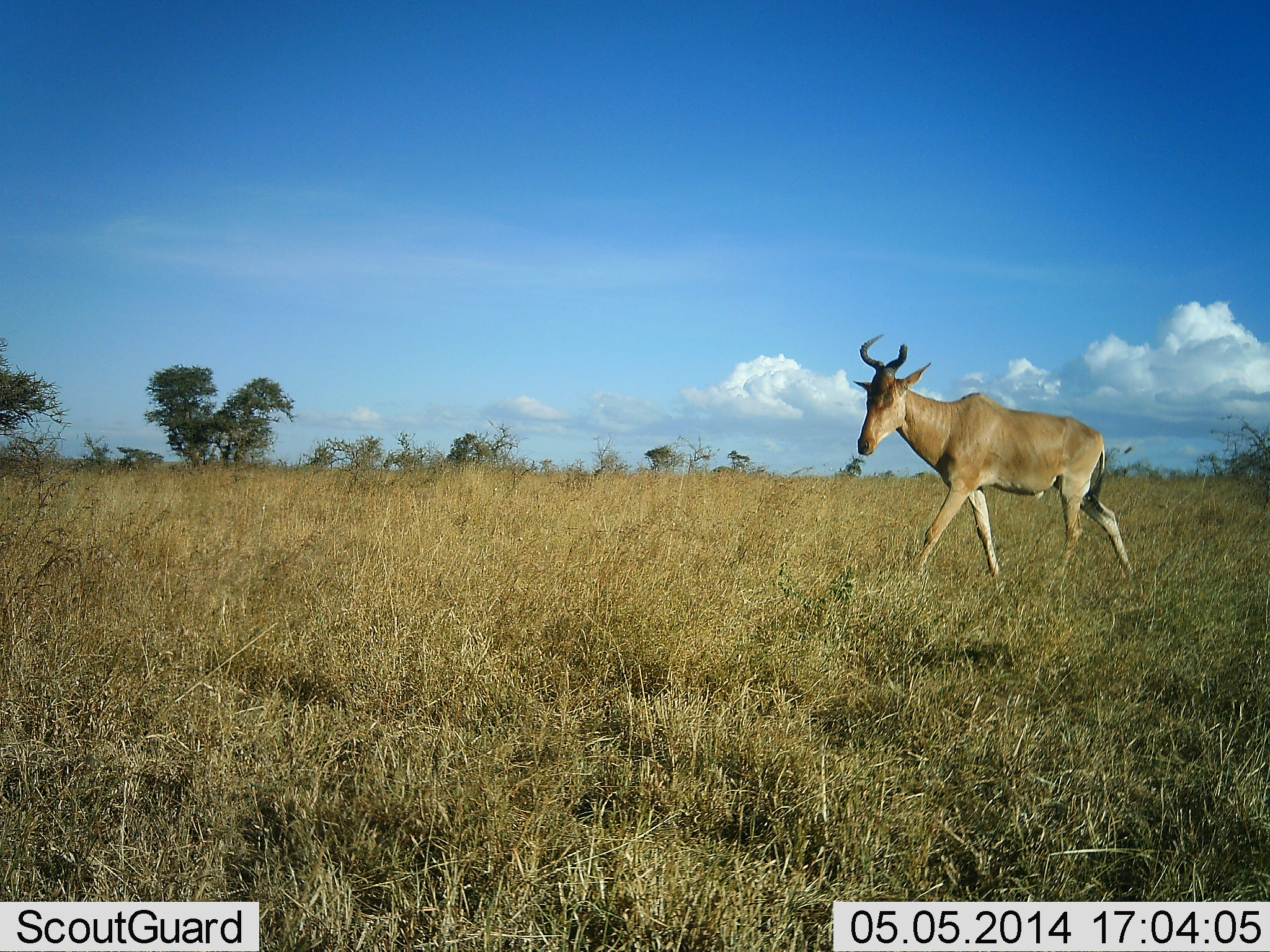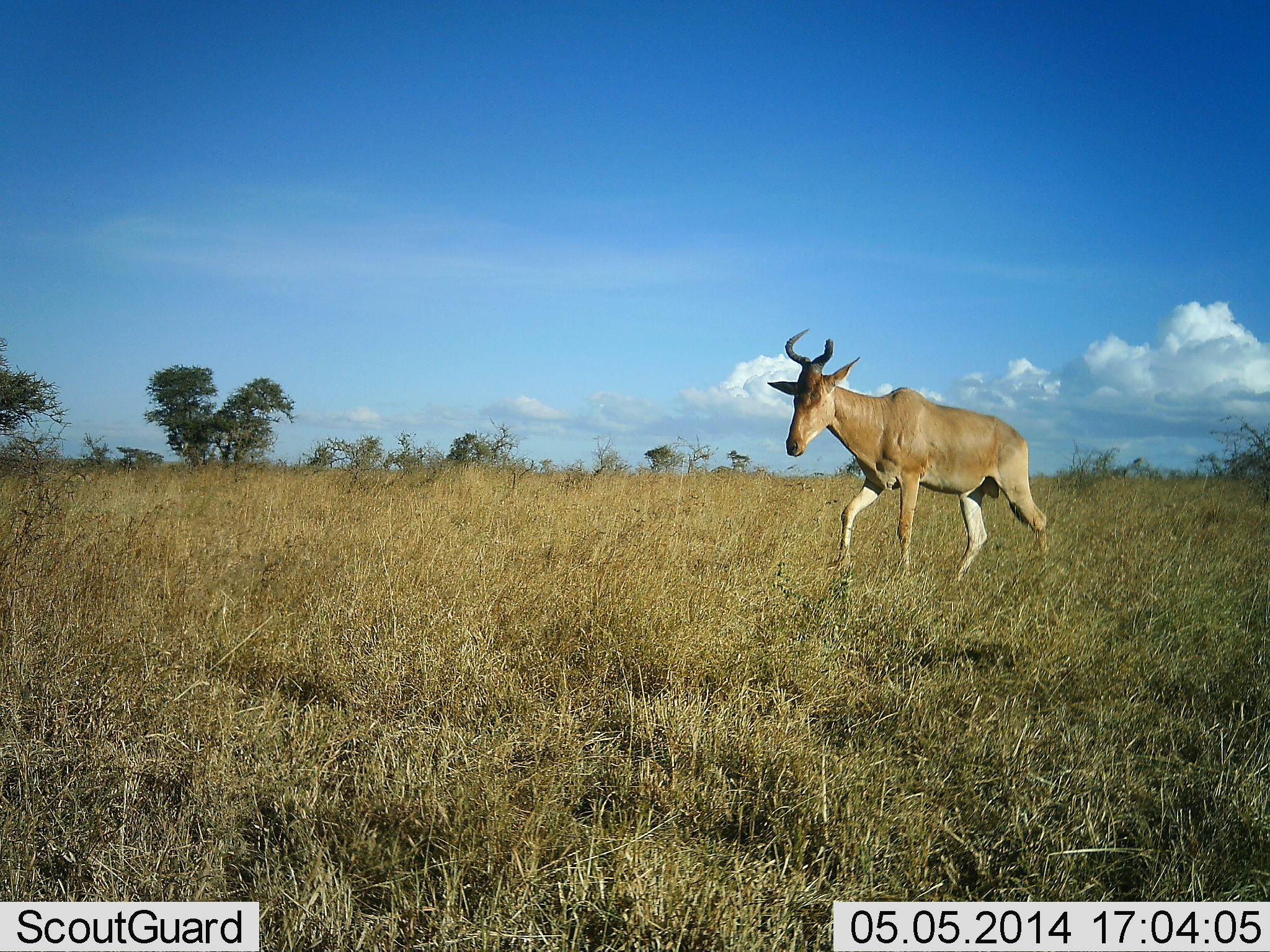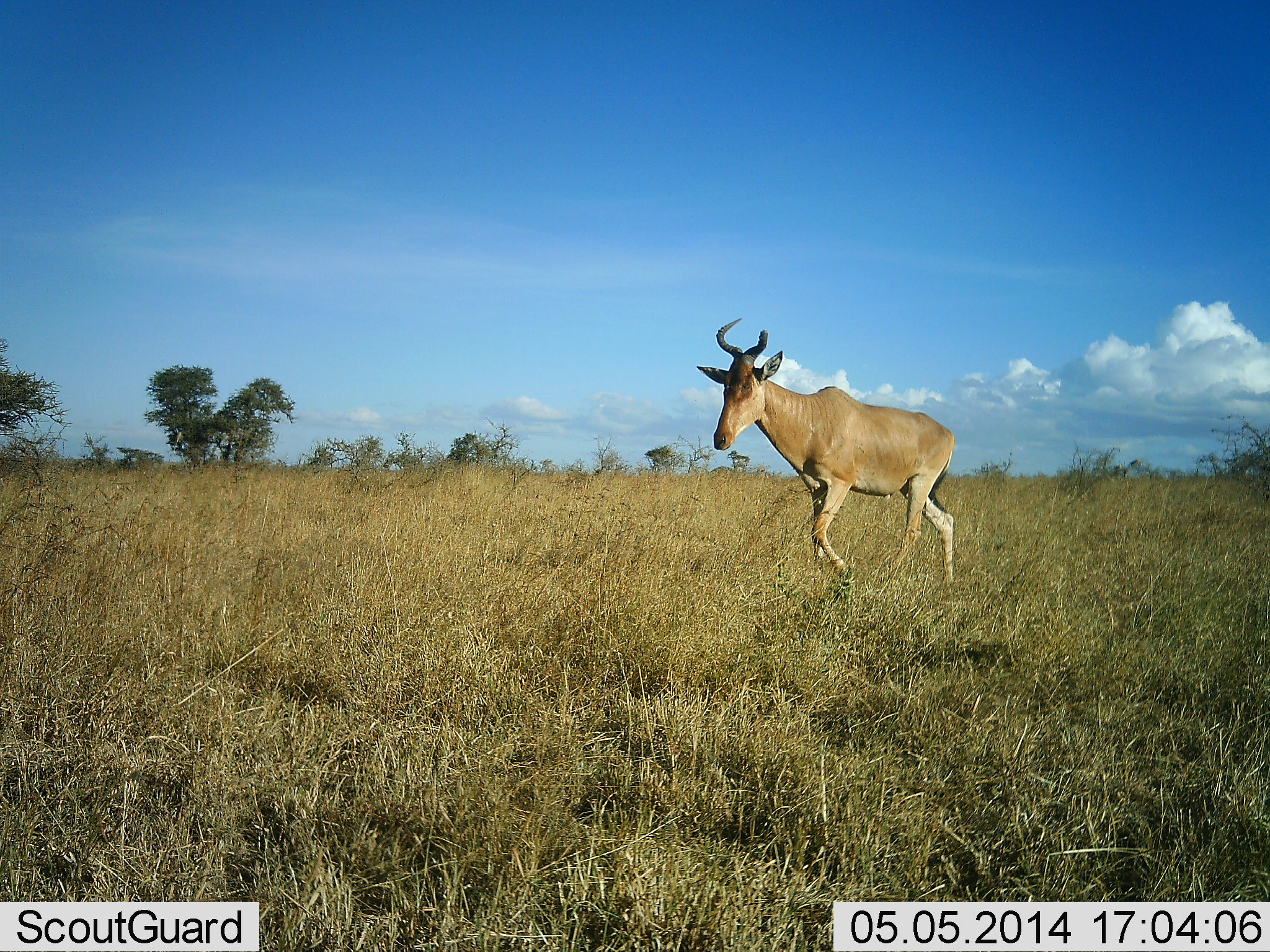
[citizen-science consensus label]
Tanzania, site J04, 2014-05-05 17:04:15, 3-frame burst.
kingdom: Animalia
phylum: Chordata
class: Mammalia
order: Artiodactyla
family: Bovidae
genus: Alcelaphus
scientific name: Alcelaphus buselaphus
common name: hartebeest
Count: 1.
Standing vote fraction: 0%.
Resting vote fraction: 0%.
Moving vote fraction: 100%.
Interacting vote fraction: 0%.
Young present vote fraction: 0%.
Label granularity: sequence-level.